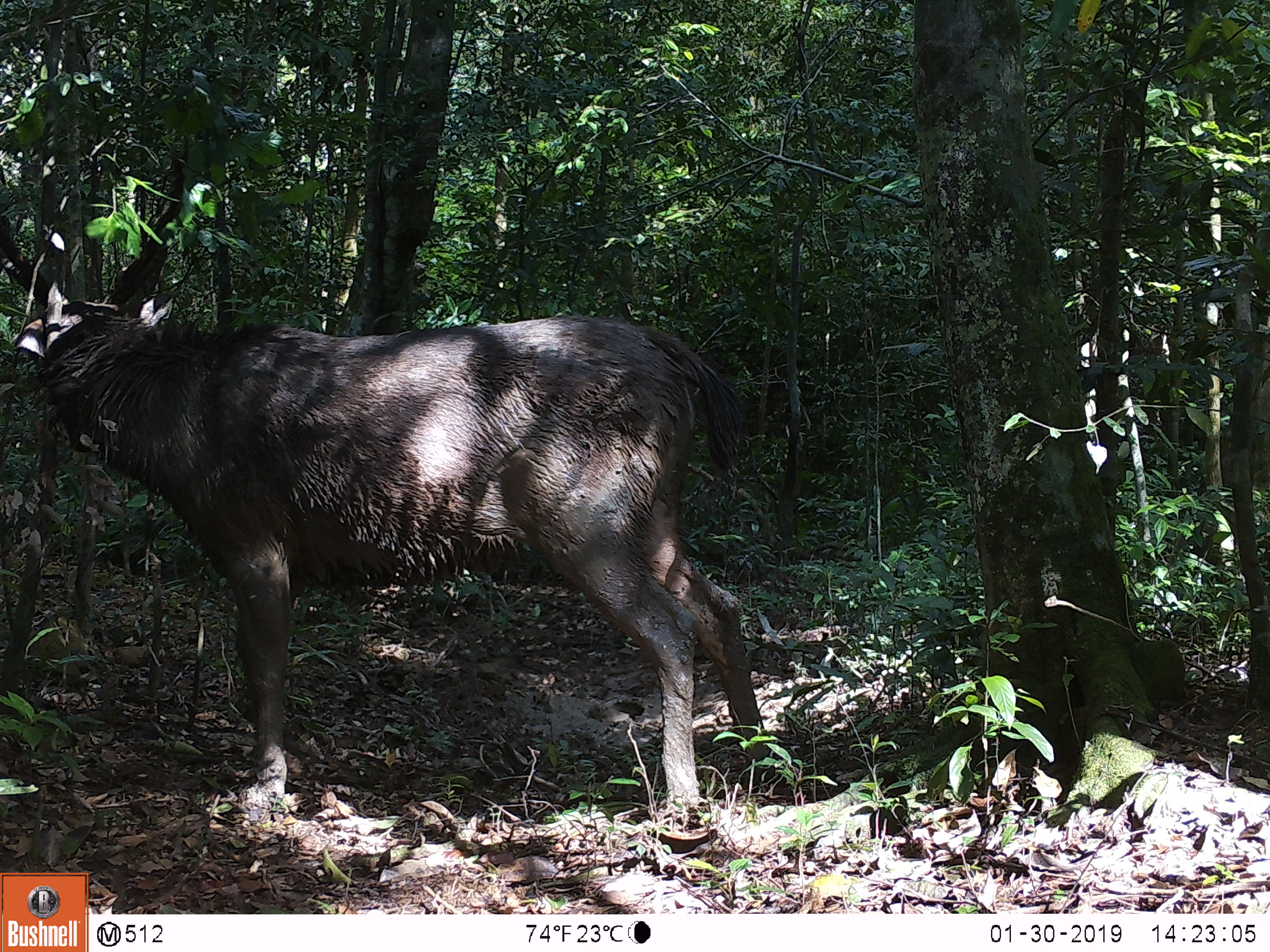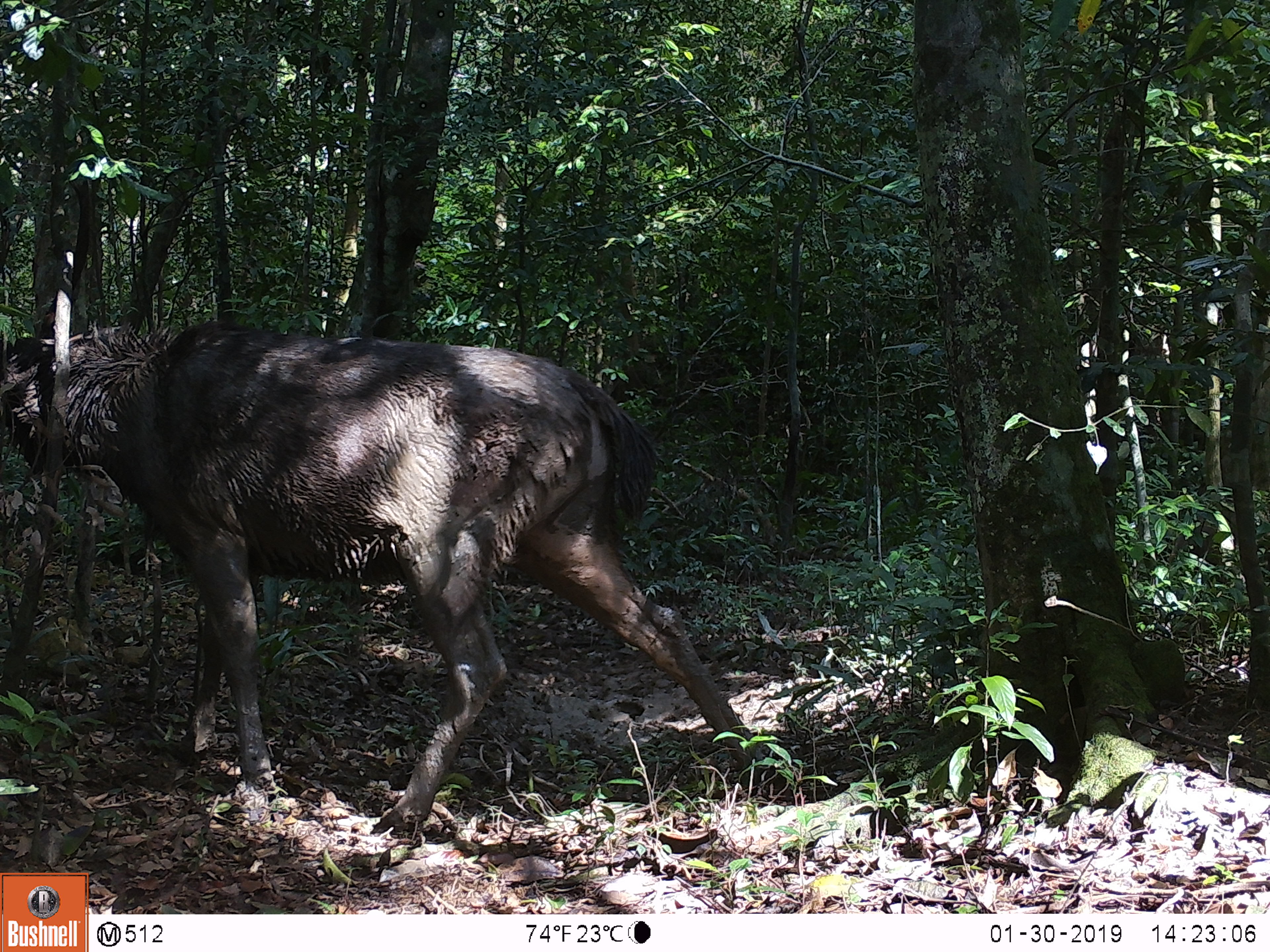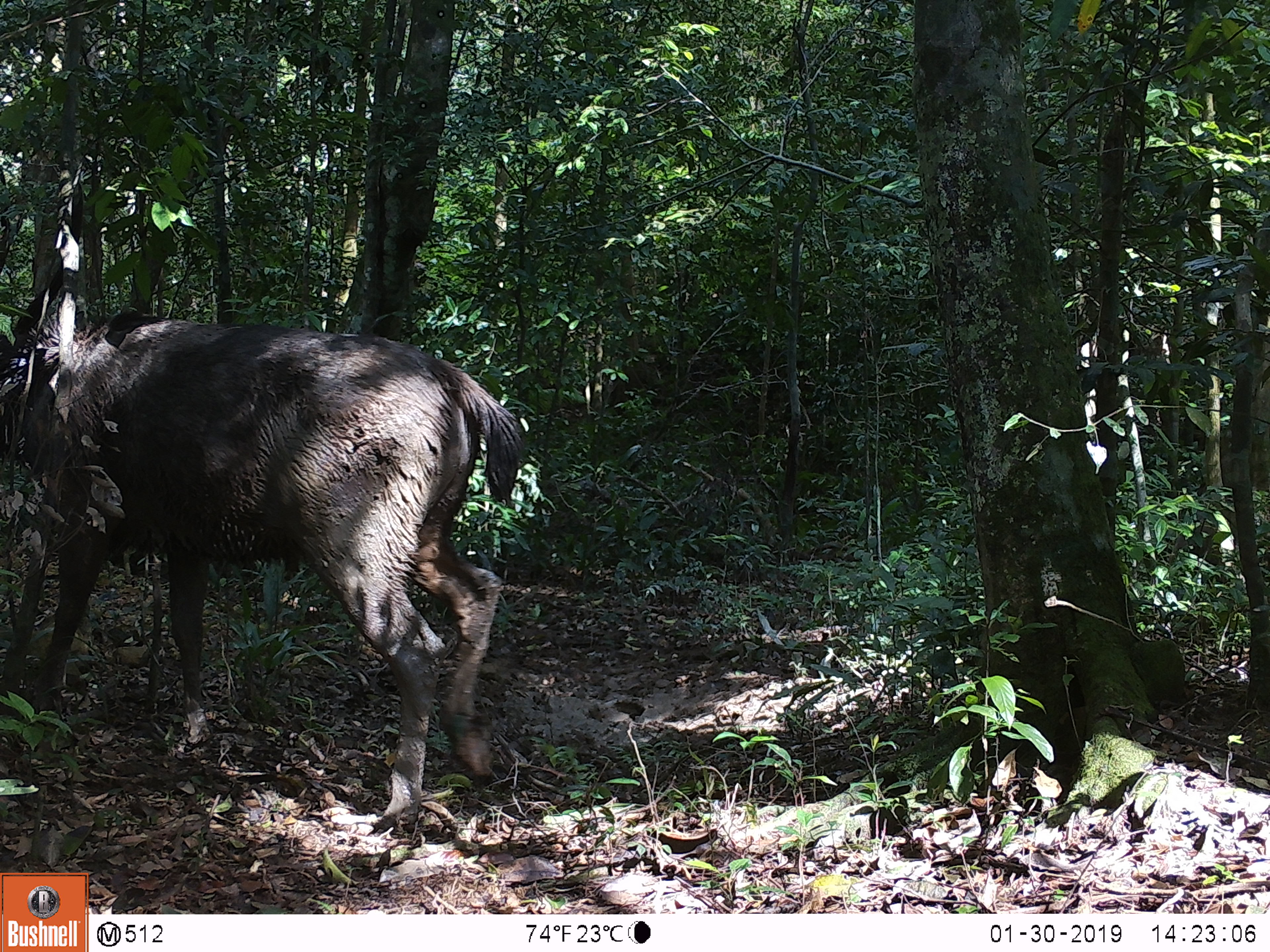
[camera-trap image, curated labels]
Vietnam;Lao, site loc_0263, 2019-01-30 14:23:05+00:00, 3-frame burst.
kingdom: Animalia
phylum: Chordata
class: Mammalia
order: Artiodactyla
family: Cervidae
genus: Rusa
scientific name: Rusa unicolor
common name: sambar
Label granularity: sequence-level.